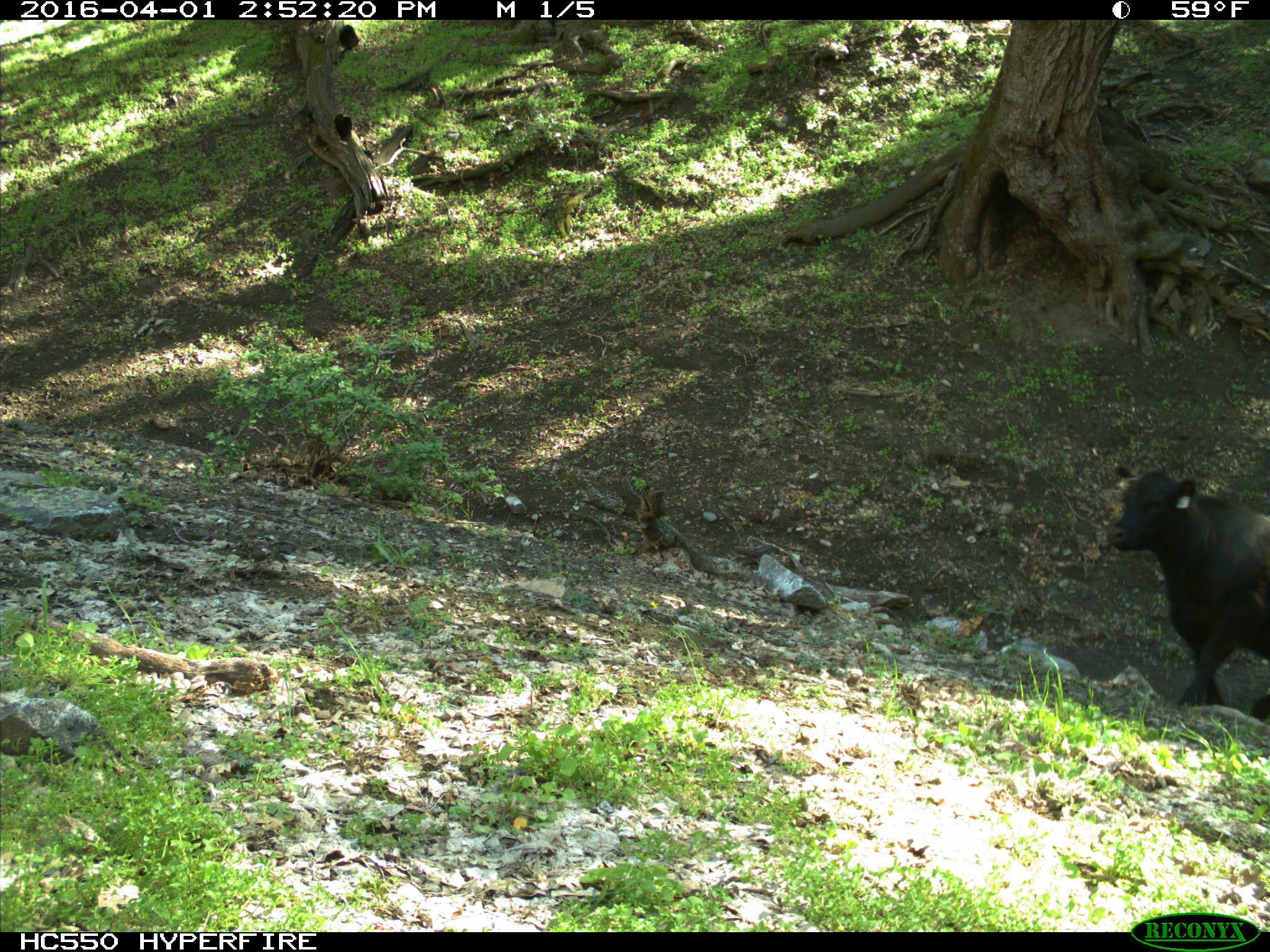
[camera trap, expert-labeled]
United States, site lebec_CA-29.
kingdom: Animalia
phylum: Chordata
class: Mammalia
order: Artiodactyla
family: Bovidae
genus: Bos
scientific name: Bos taurus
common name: domestic cow